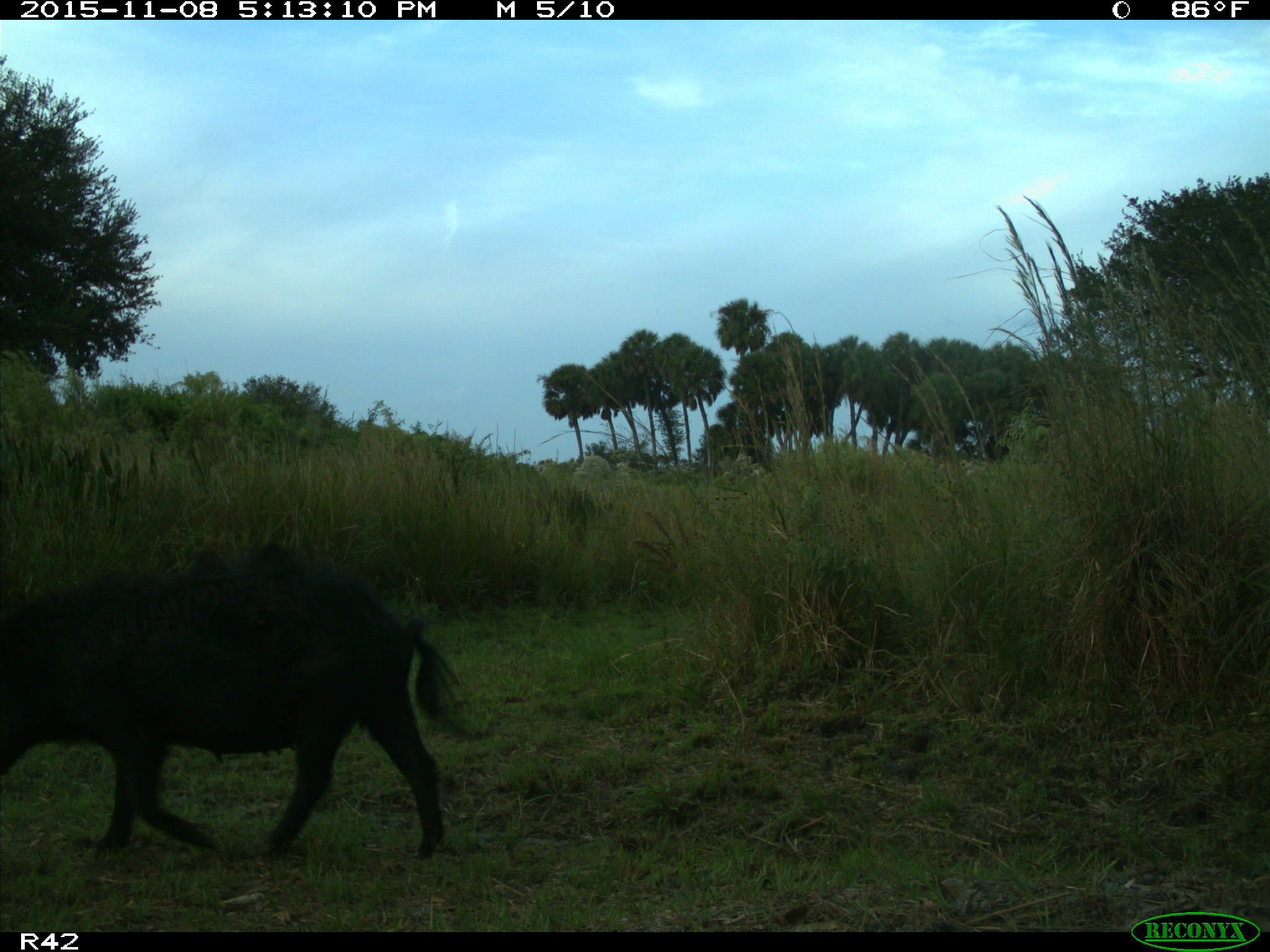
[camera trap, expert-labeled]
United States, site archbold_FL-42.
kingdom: Animalia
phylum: Chordata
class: Mammalia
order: Artiodactyla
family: Suidae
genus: Sus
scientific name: Sus scrofa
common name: wild boar